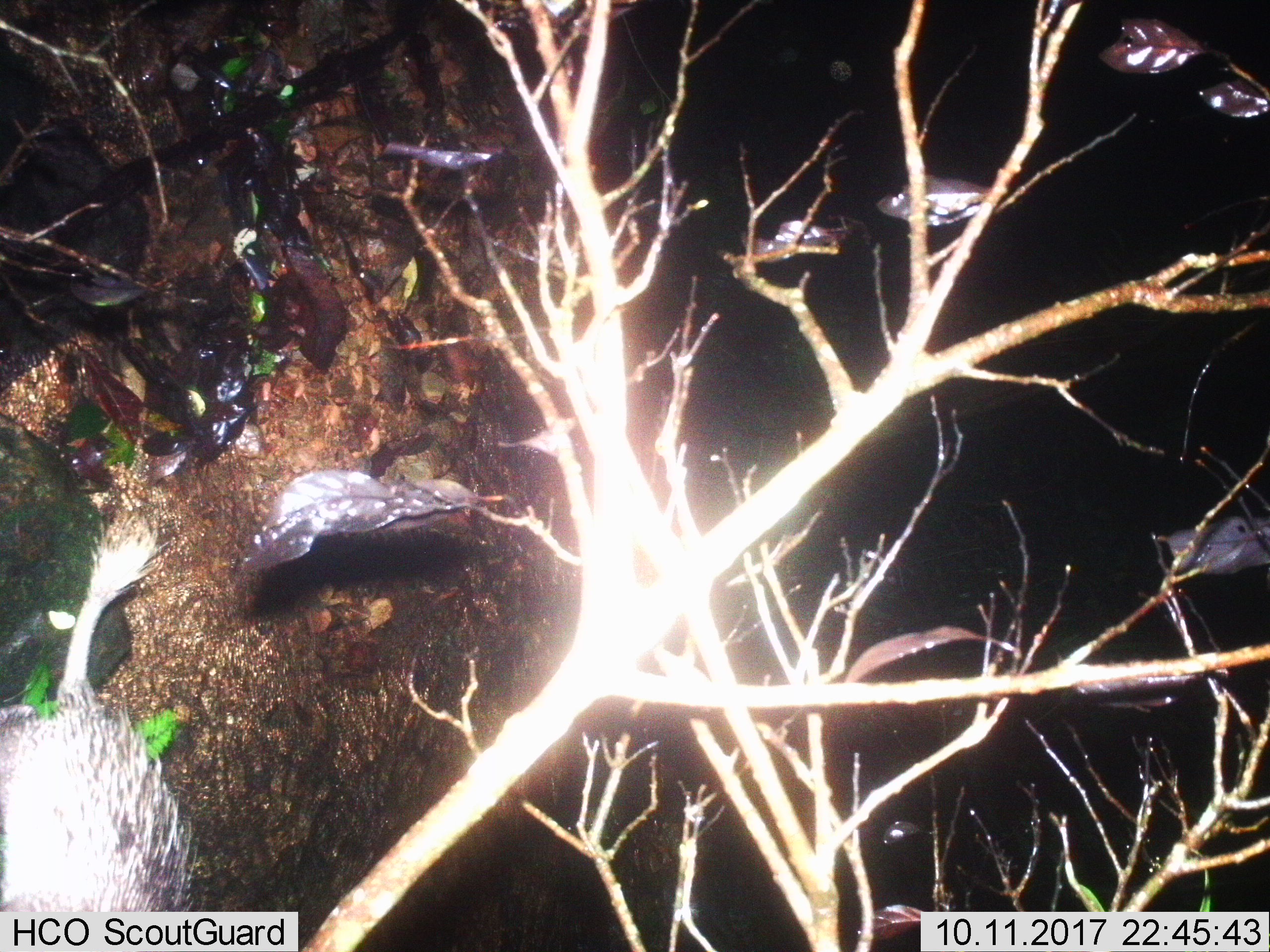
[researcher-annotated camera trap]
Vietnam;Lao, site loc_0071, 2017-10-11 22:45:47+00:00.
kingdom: Animalia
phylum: Chordata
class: Mammalia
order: Rodentia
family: Hystricidae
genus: Atherurus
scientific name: Atherurus macrourus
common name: asiatic brush-tailed porcupine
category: asiatic brush tailed porcupine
Asiatic brush tailed porcupine (asiatic brush-tailed porcupine) (Atherurus macrourus). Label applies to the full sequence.